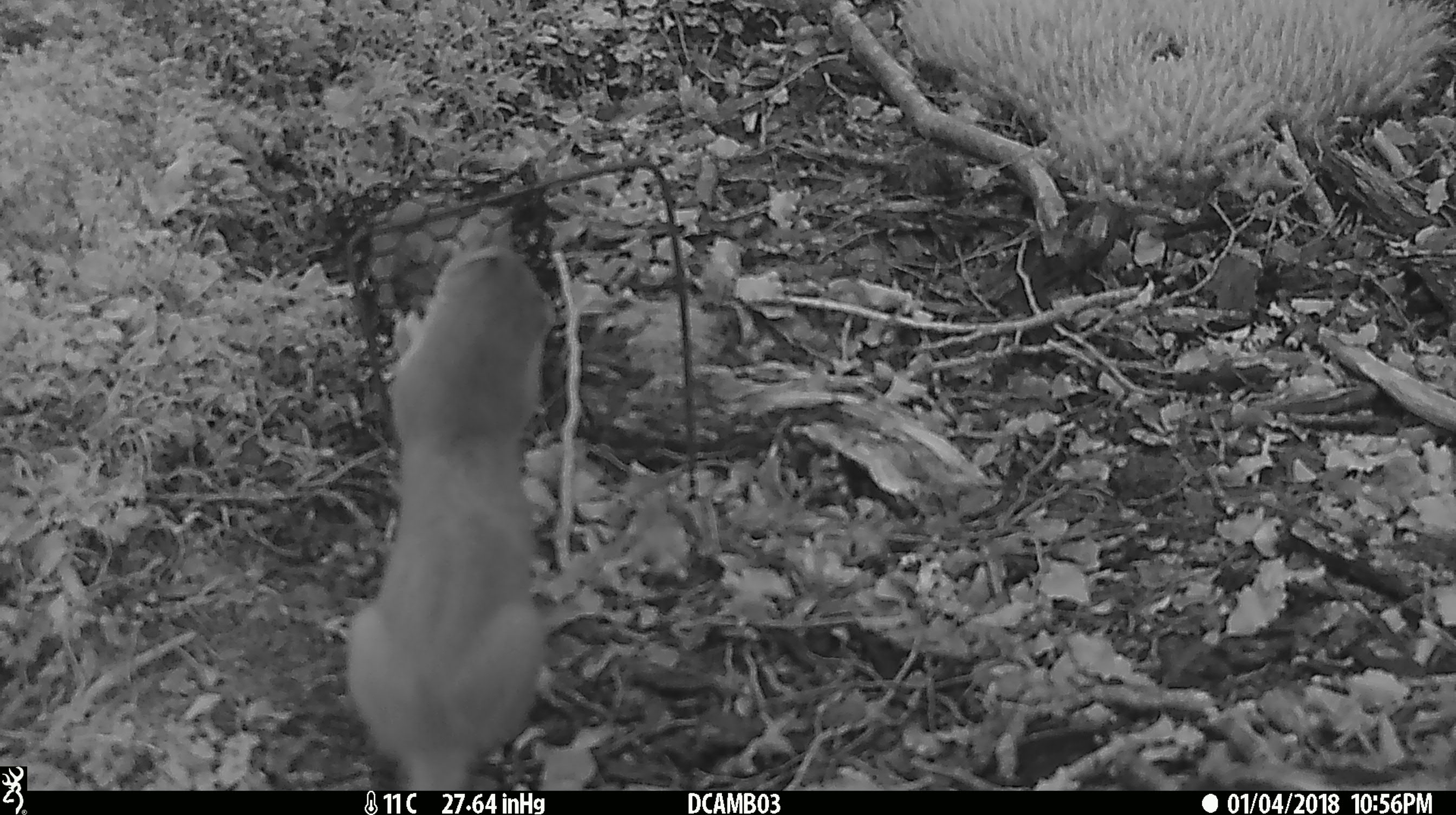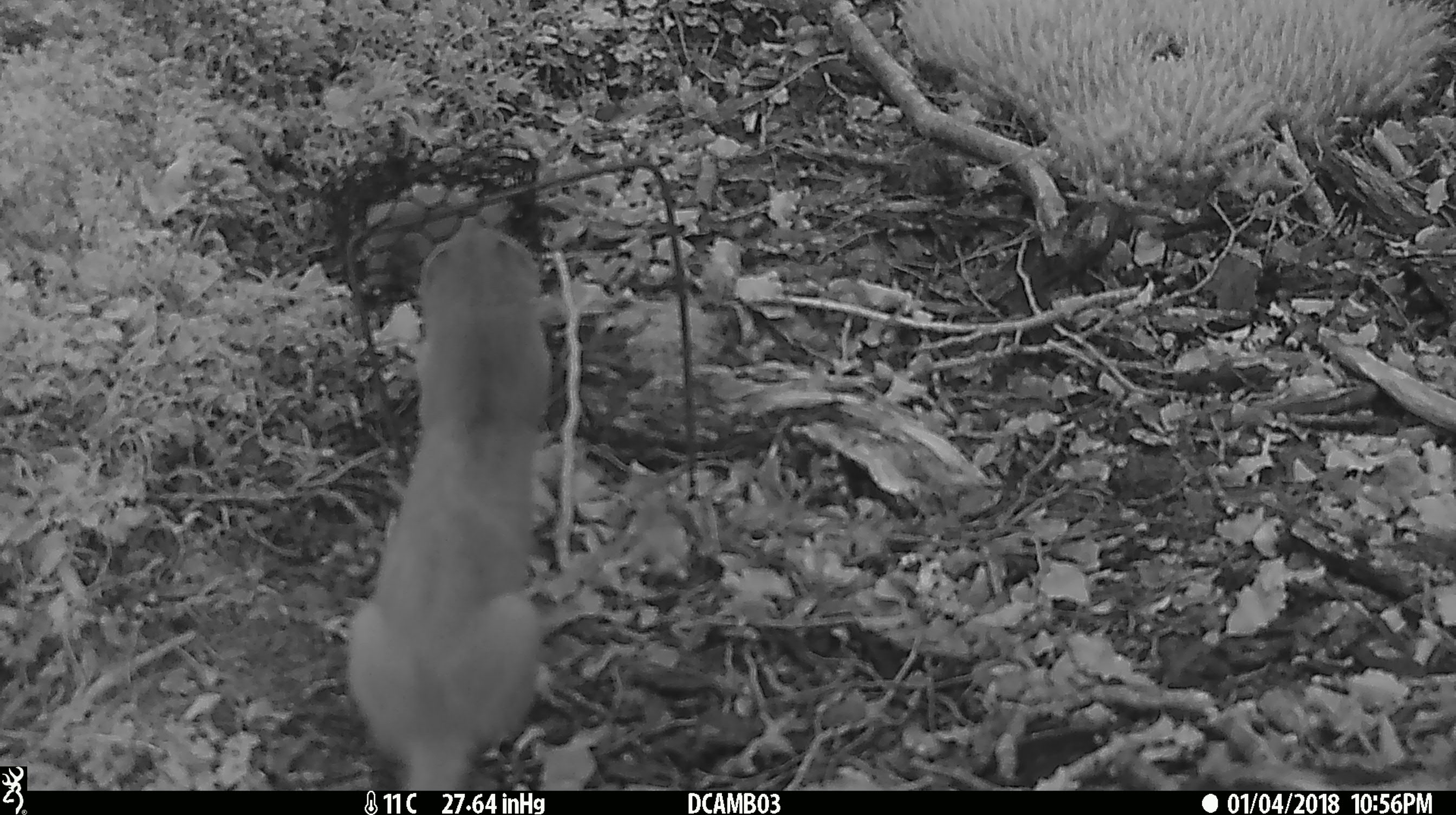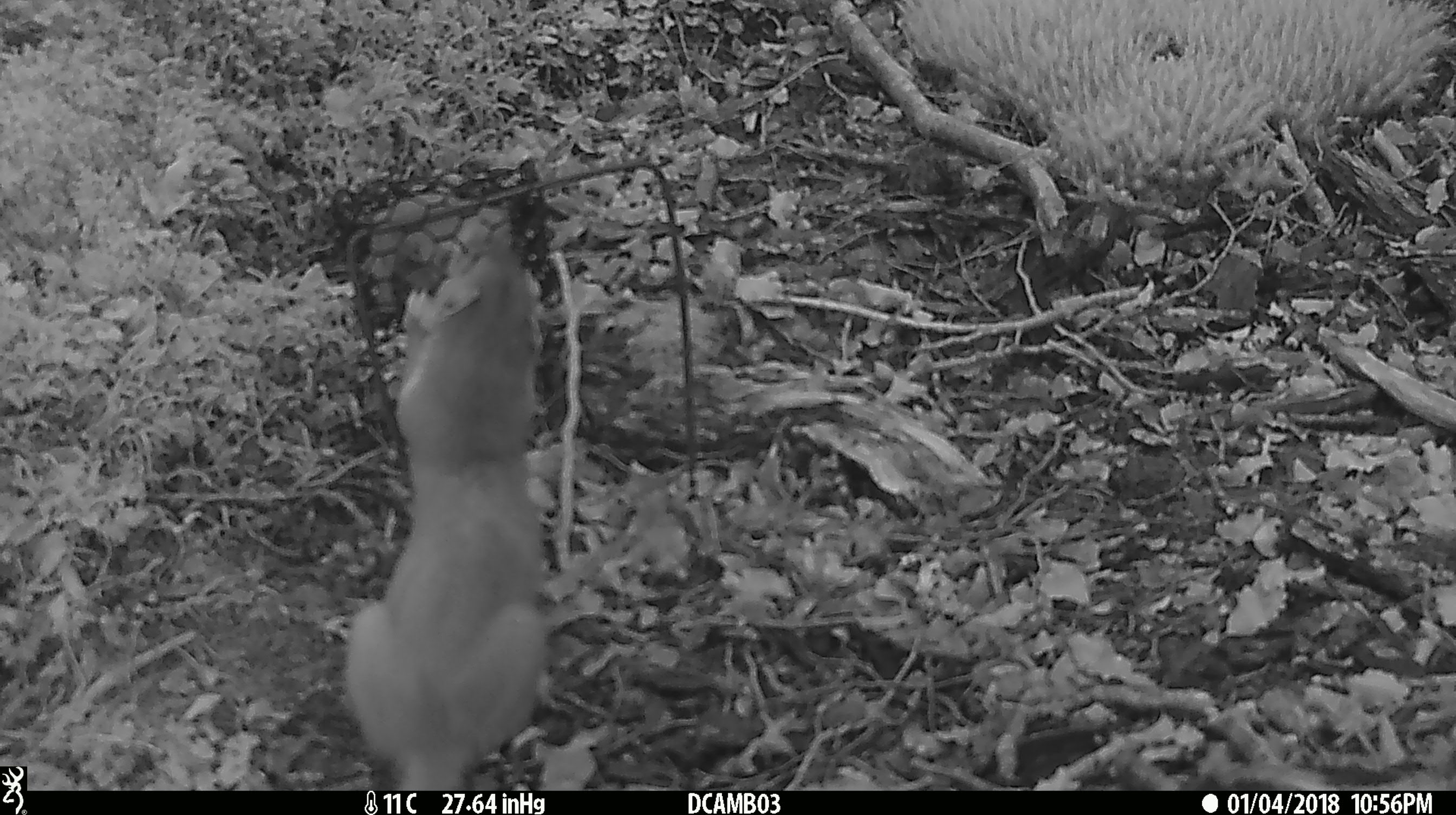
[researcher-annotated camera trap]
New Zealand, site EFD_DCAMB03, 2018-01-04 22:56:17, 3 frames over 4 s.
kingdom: Animalia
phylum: Chordata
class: Mammalia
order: Carnivora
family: Mustelidae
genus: Mustela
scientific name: Mustela erminea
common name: stoat